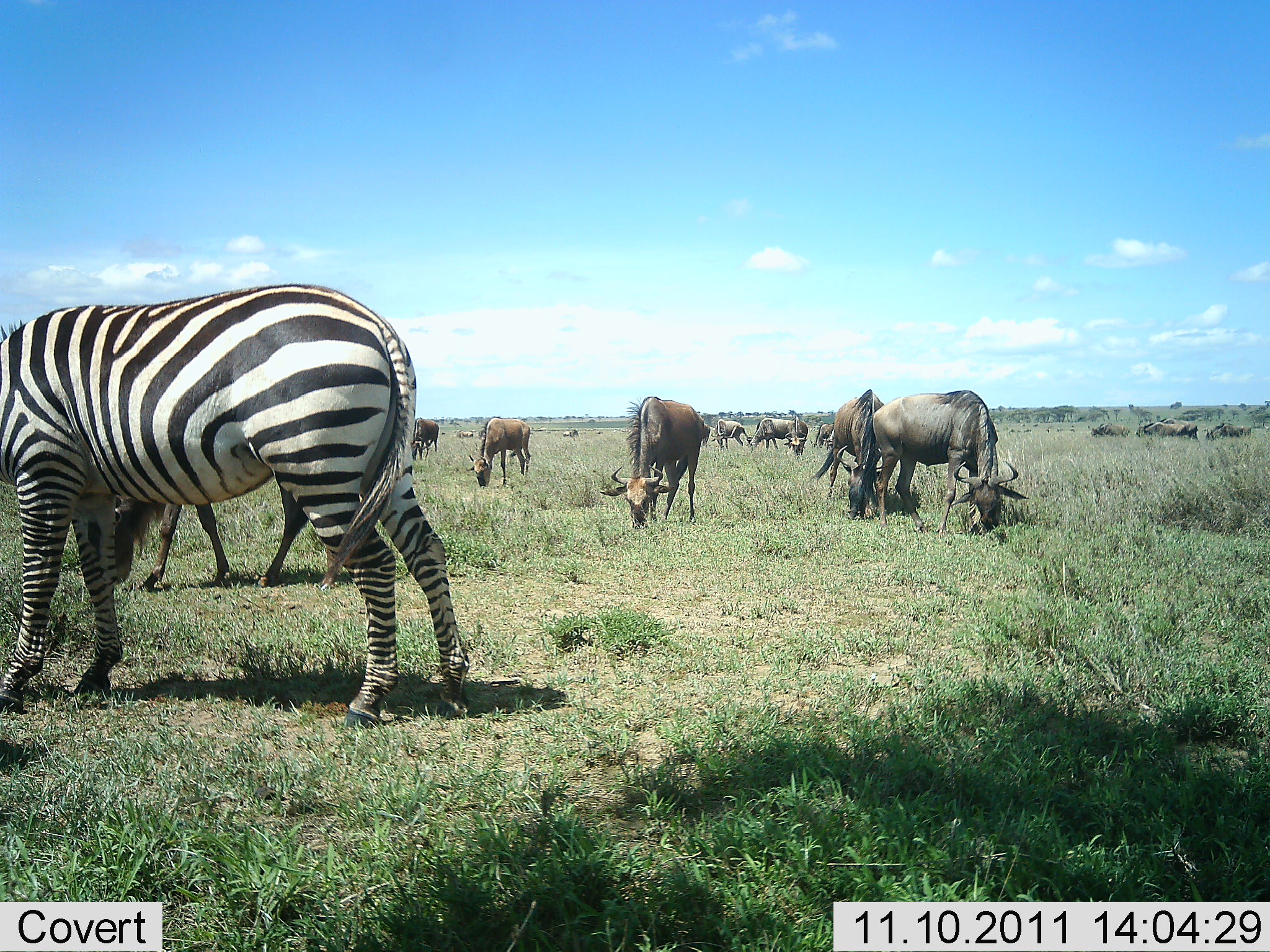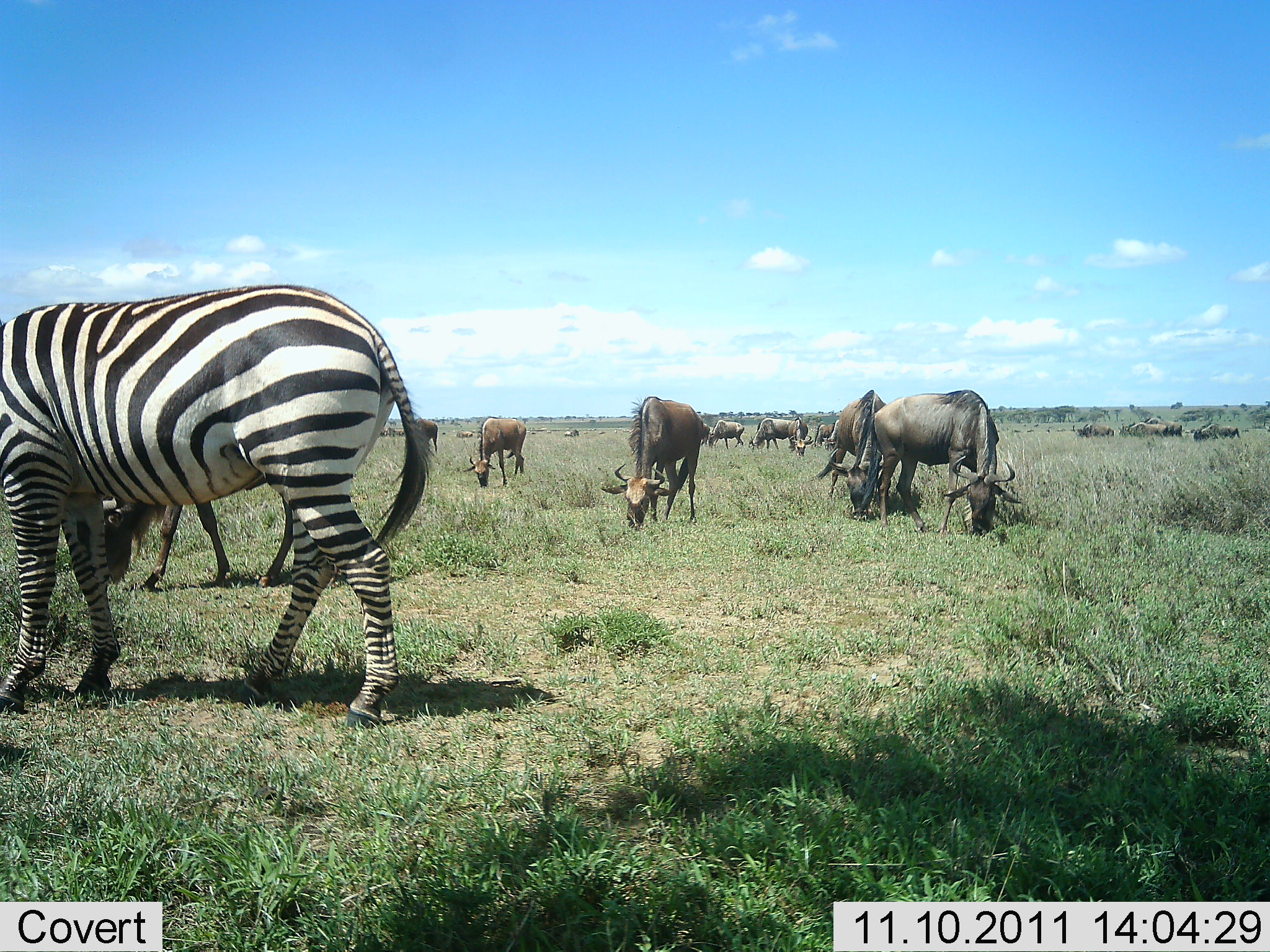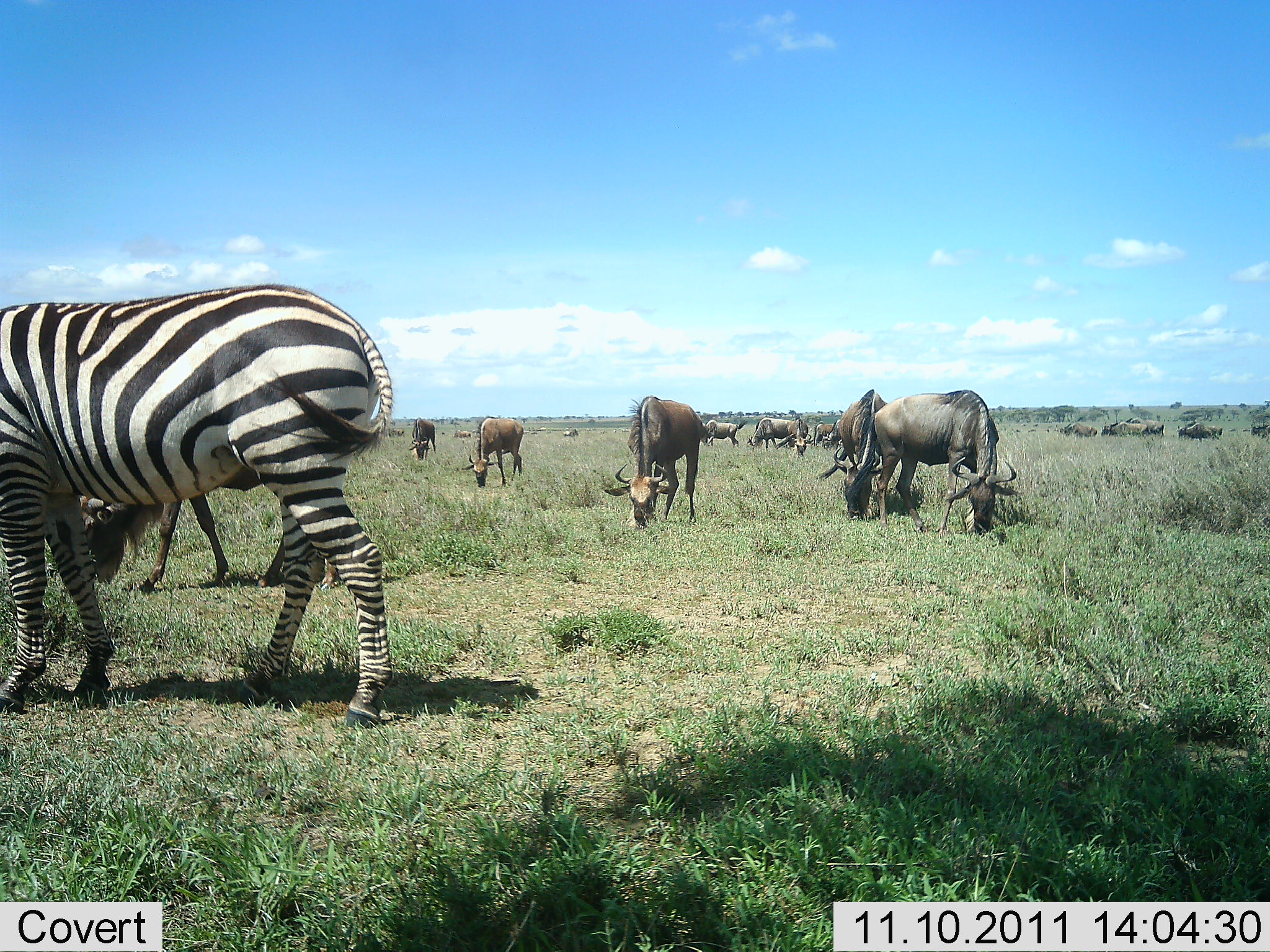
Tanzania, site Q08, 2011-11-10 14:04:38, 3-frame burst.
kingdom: Animalia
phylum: Chordata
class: Mammalia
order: Artiodactyla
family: Bovidae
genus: Connochaetes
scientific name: Connochaetes taurinus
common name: blue wildebeest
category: wildebeest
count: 11-50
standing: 21%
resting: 0%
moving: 14%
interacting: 0%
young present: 0%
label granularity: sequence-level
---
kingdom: Animalia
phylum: Chordata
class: Mammalia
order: Perissodactyla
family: Equidae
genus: Equus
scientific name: Equus quagga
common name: plains zebra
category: zebra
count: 1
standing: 31%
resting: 0%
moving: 15%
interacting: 8%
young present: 0%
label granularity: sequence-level